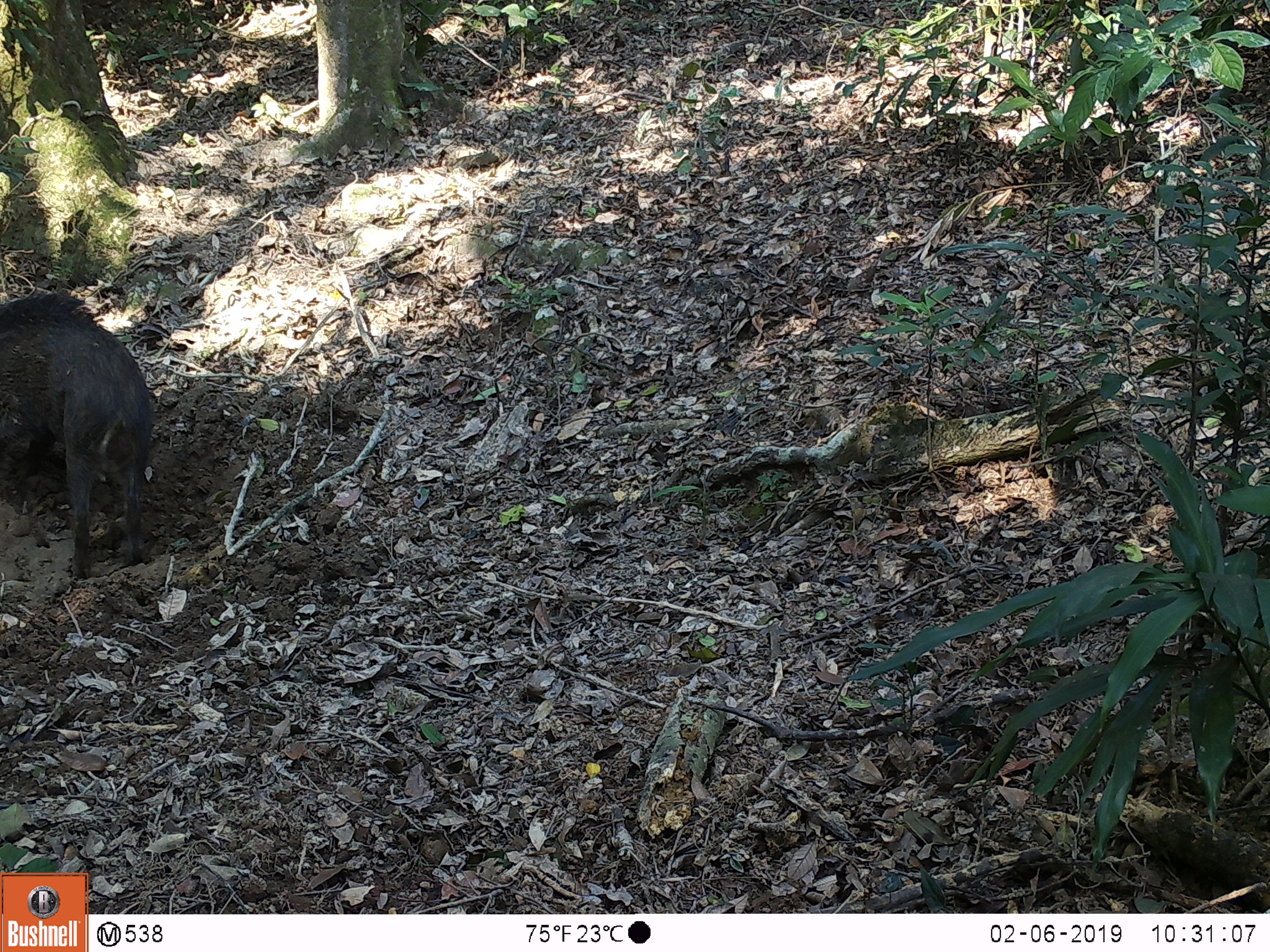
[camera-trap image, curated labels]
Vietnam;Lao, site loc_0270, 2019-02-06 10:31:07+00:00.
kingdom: Animalia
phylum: Chordata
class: Mammalia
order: Artiodactyla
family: Suidae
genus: Sus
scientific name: Sus scrofa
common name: eurasian wild pig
Eurasian wild pig (Sus scrofa). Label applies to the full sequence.